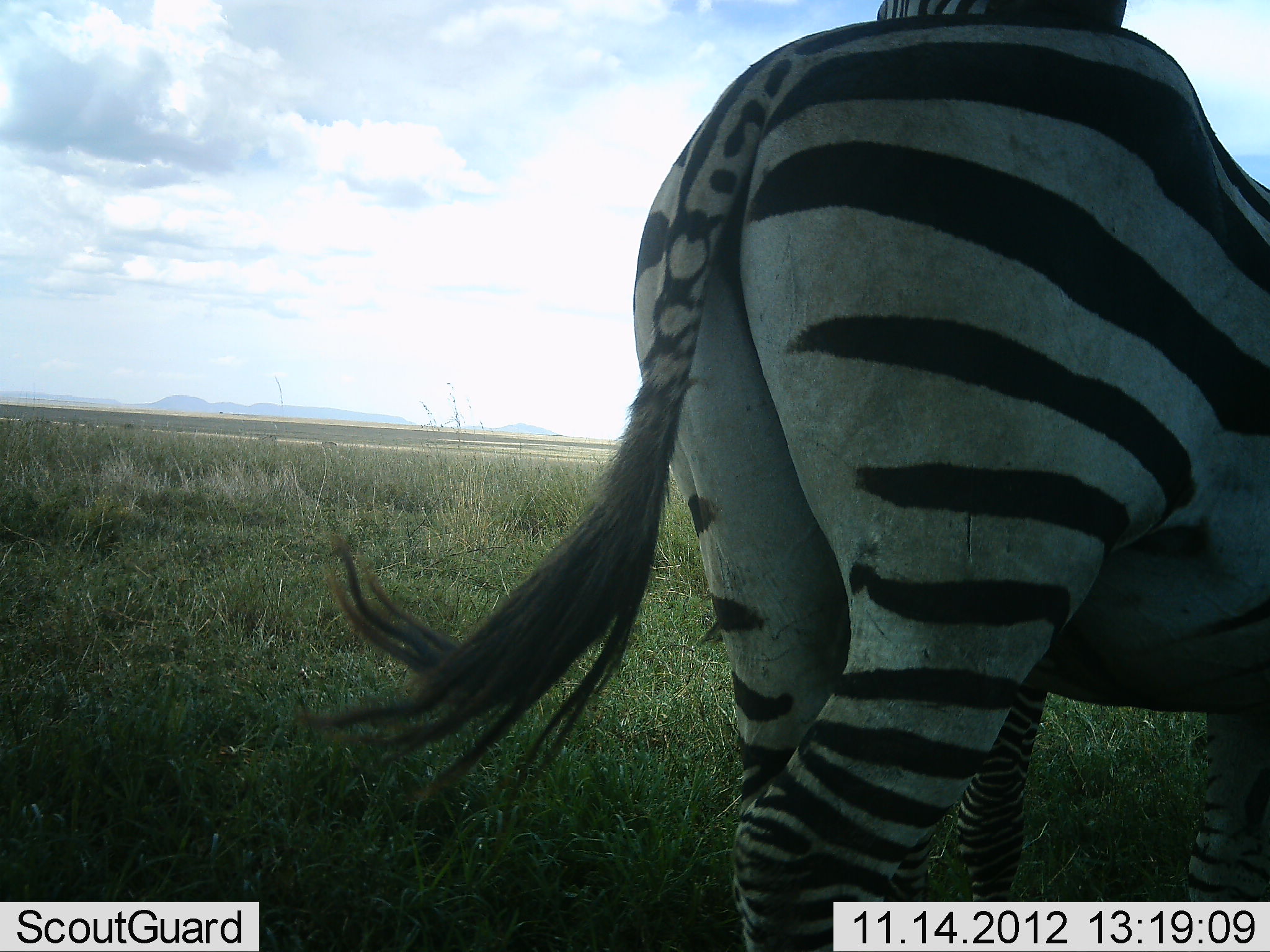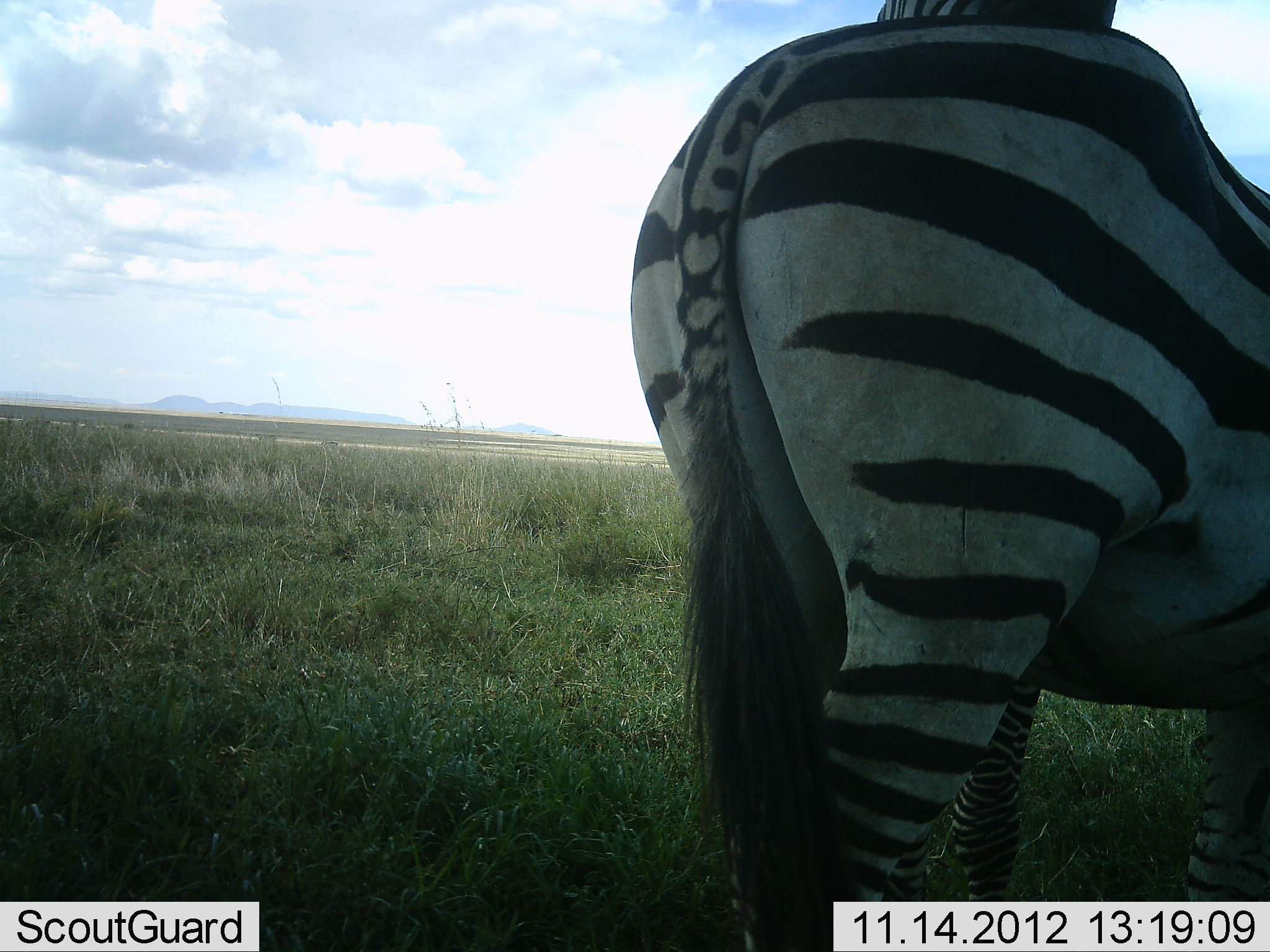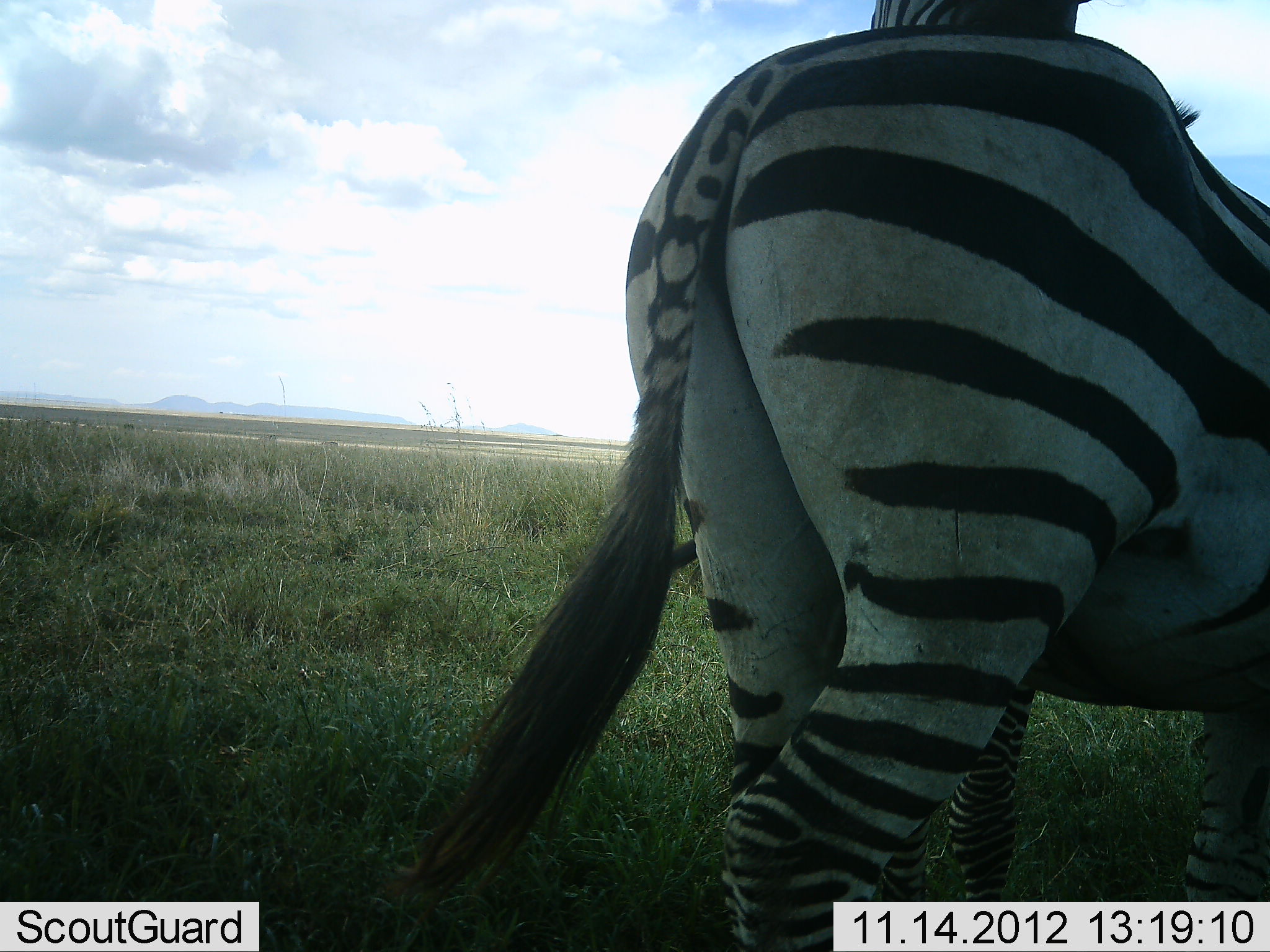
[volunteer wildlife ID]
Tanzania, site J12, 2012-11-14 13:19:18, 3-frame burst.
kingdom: Animalia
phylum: Chordata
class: Mammalia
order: Perissodactyla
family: Equidae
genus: Equus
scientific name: Equus quagga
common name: plains zebra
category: zebra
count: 2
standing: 80%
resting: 0%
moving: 10%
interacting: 10%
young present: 0%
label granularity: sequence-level